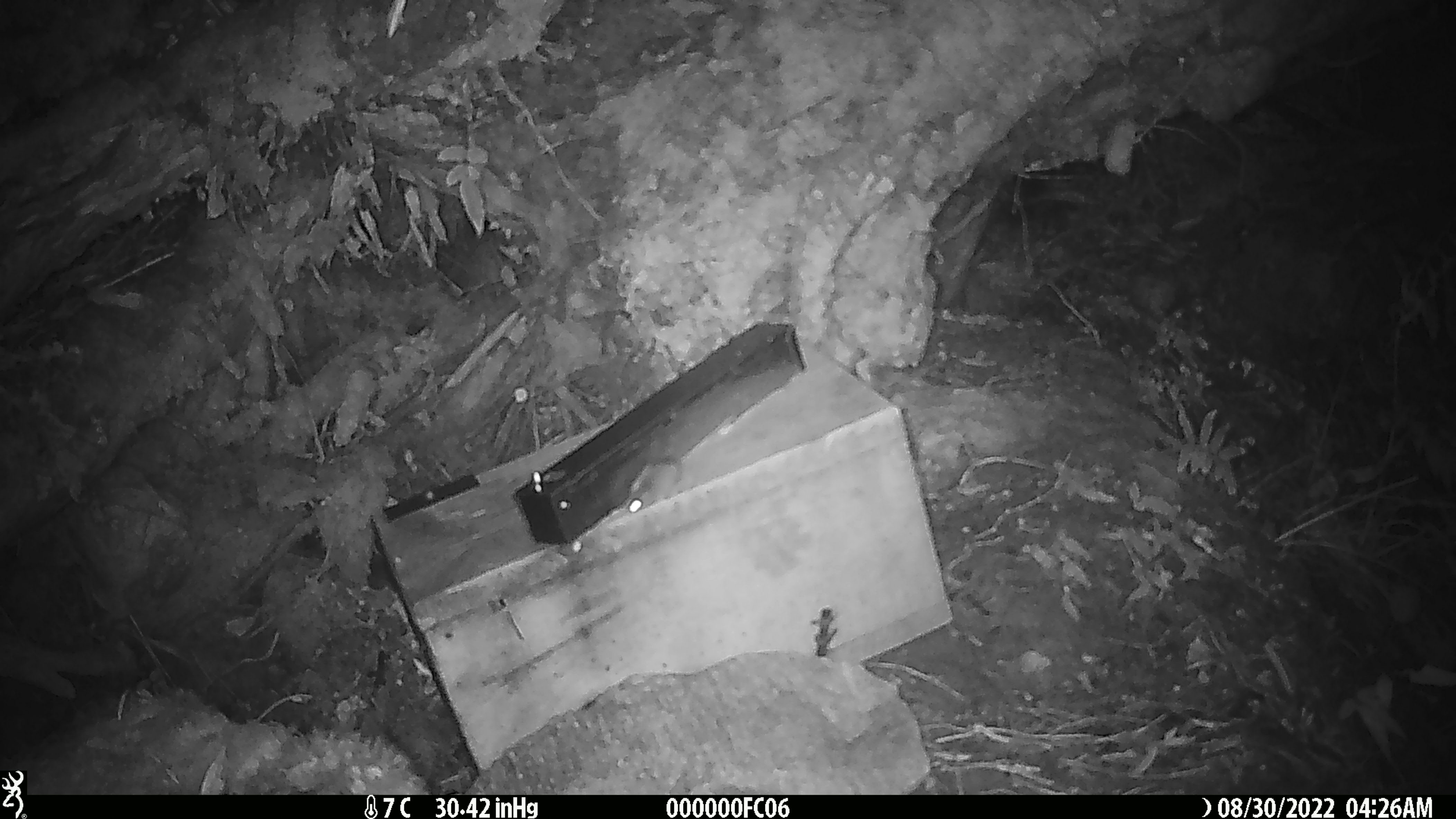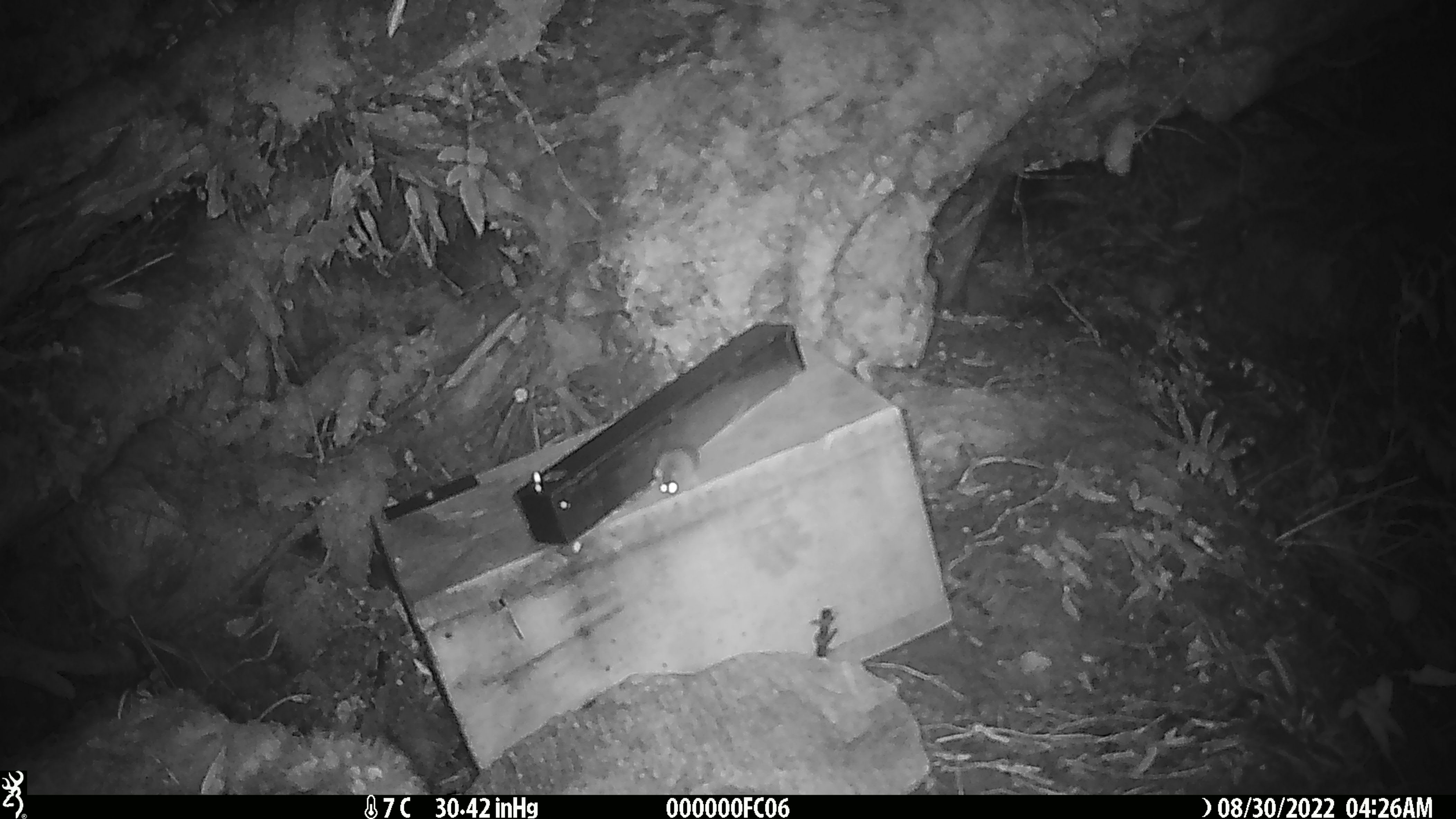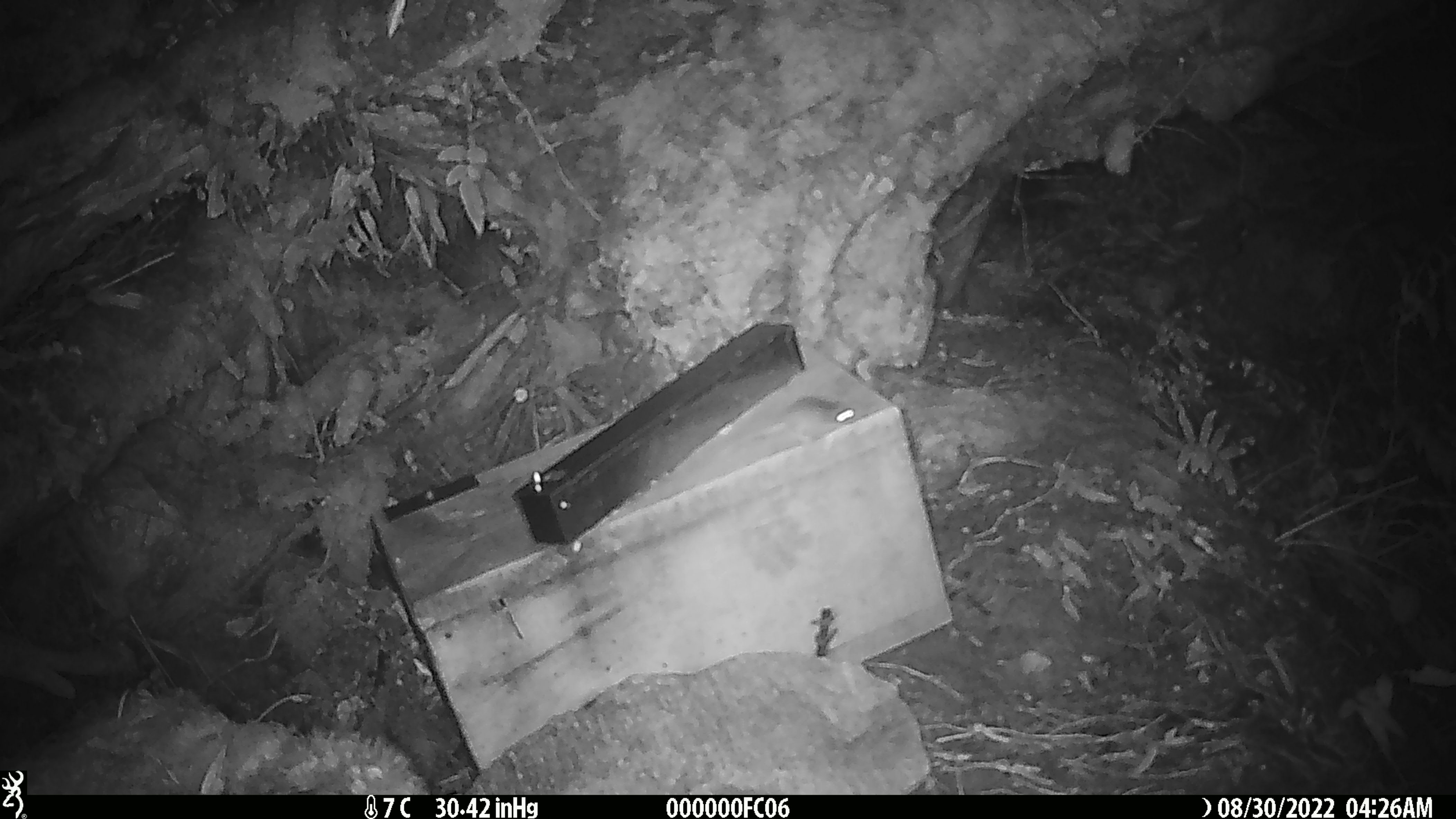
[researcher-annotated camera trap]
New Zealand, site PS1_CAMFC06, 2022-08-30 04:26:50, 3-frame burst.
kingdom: Animalia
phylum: Chordata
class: Mammalia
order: Rodentia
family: Muridae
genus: Mus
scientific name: Mus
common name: mouse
Mouse (Mus).